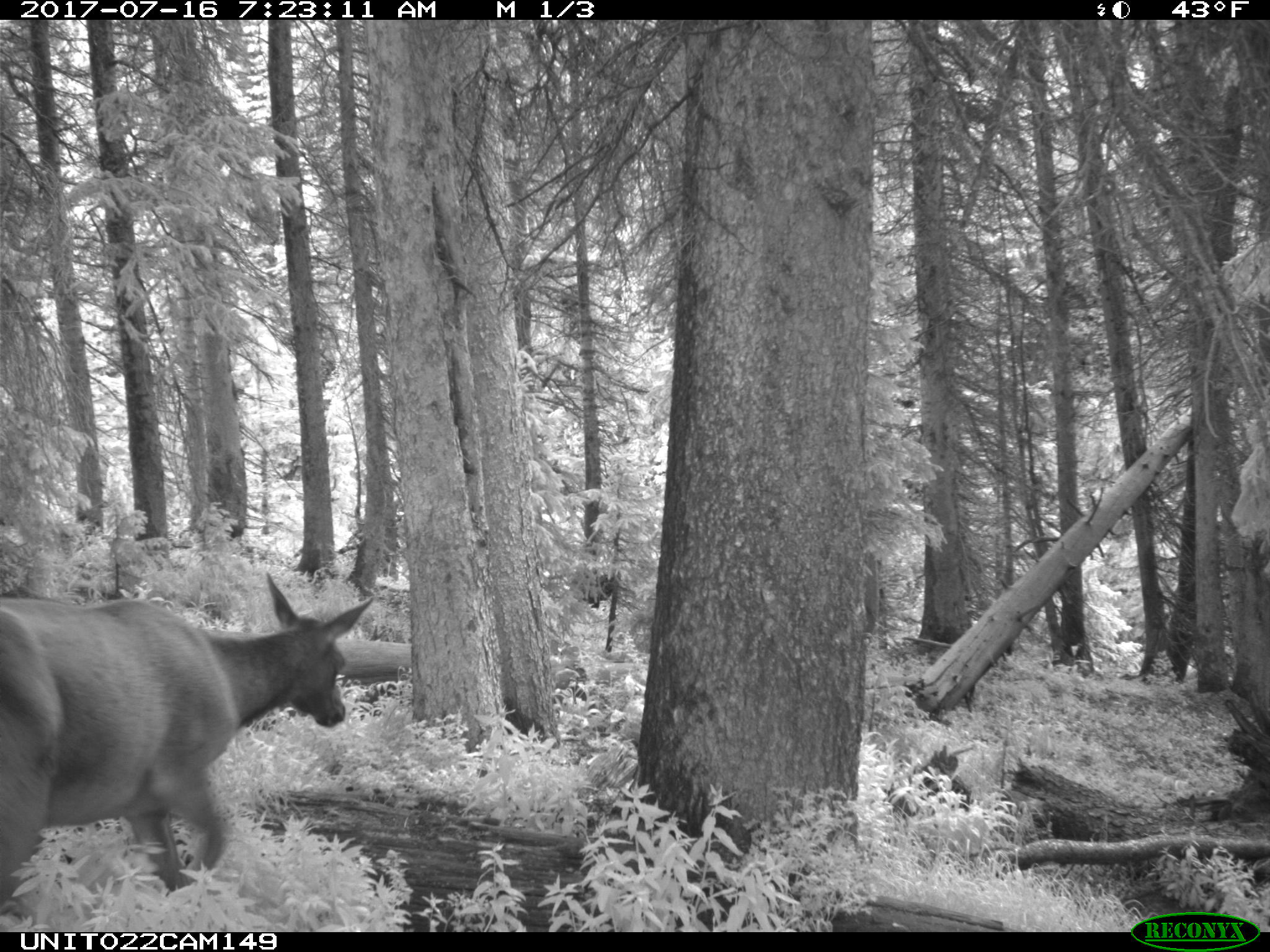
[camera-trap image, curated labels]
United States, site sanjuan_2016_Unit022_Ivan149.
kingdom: Animalia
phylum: Chordata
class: Mammalia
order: Artiodactyla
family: Cervidae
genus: Cervus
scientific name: Cervus elaphus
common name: red deer